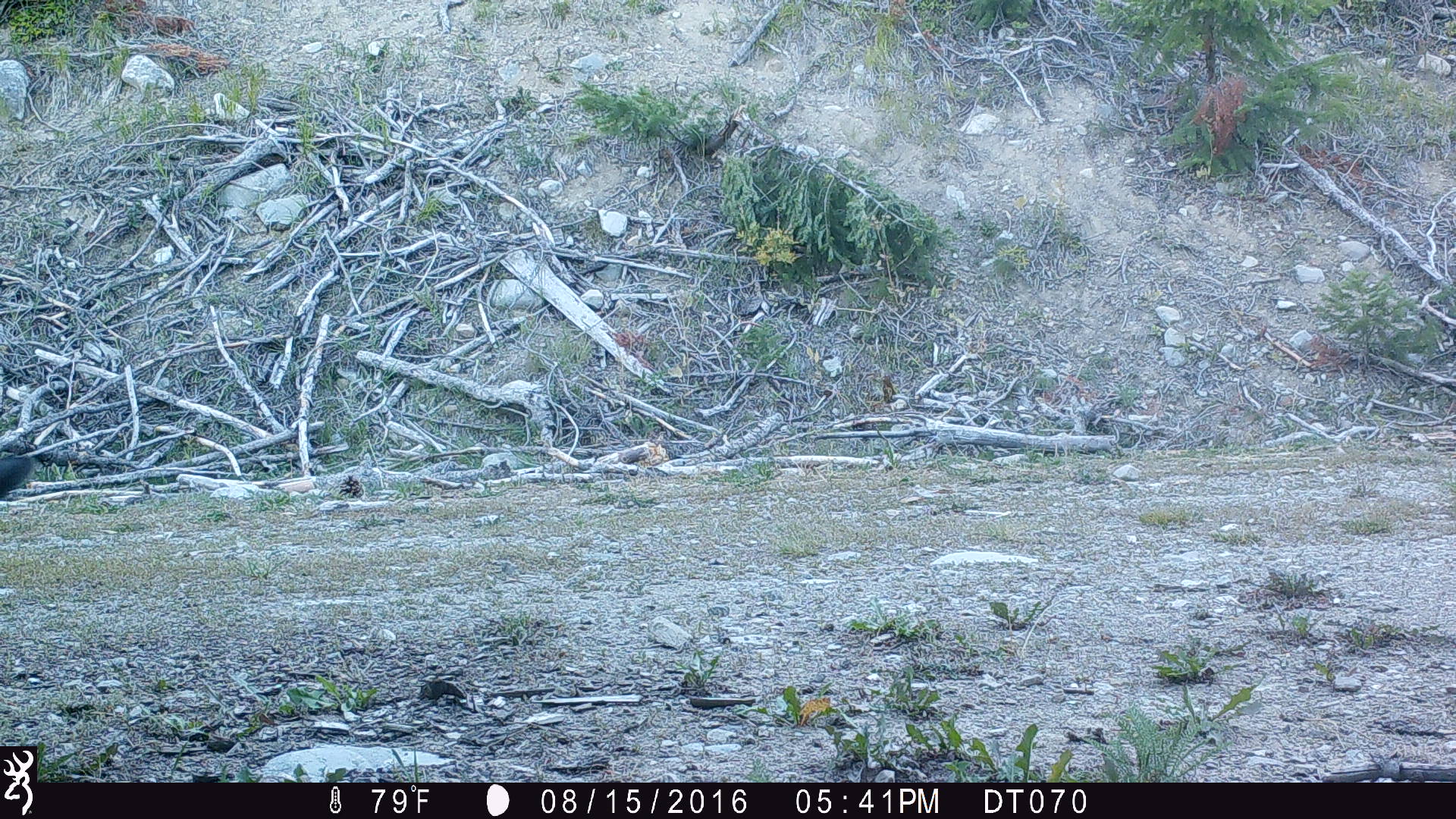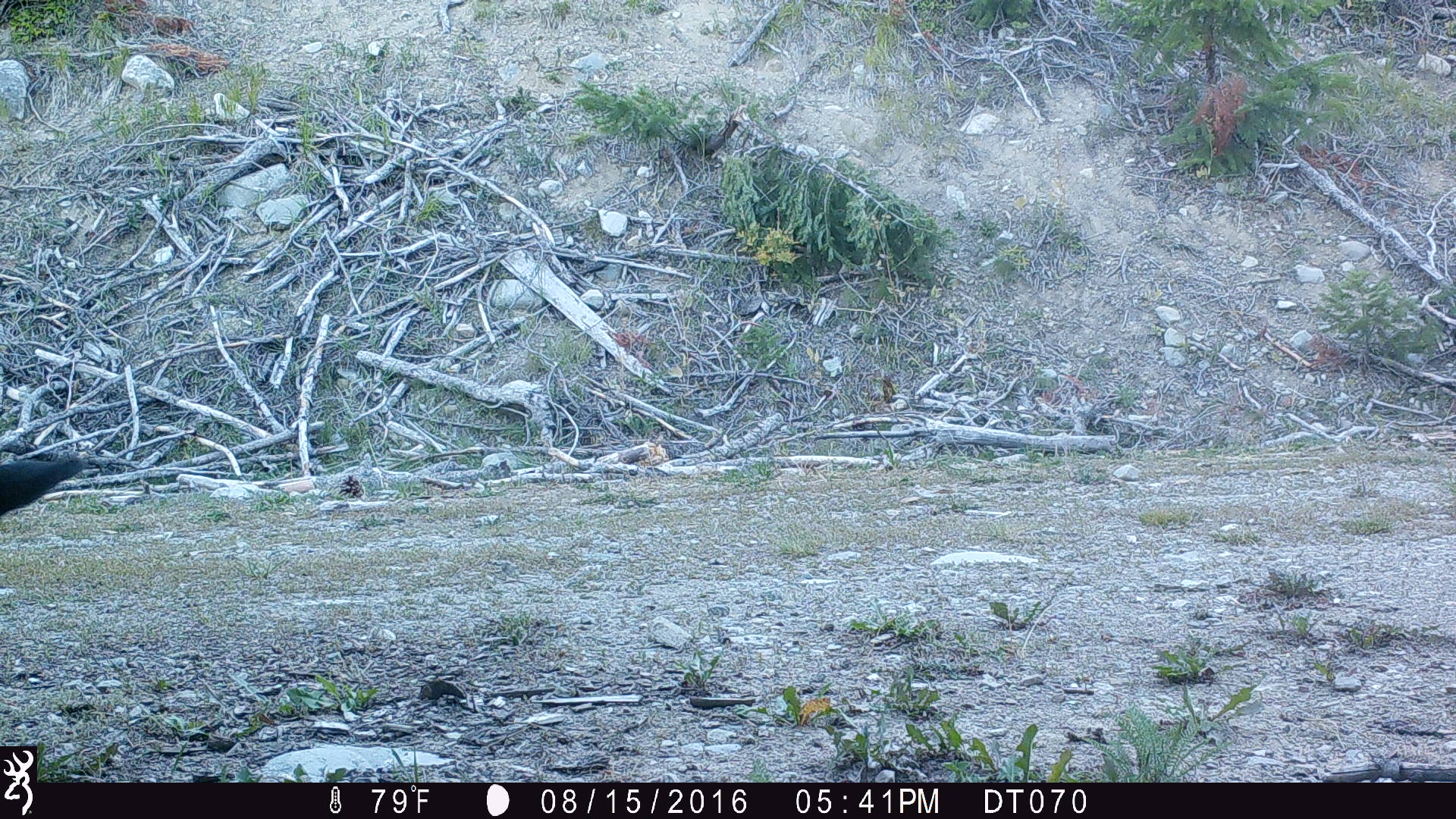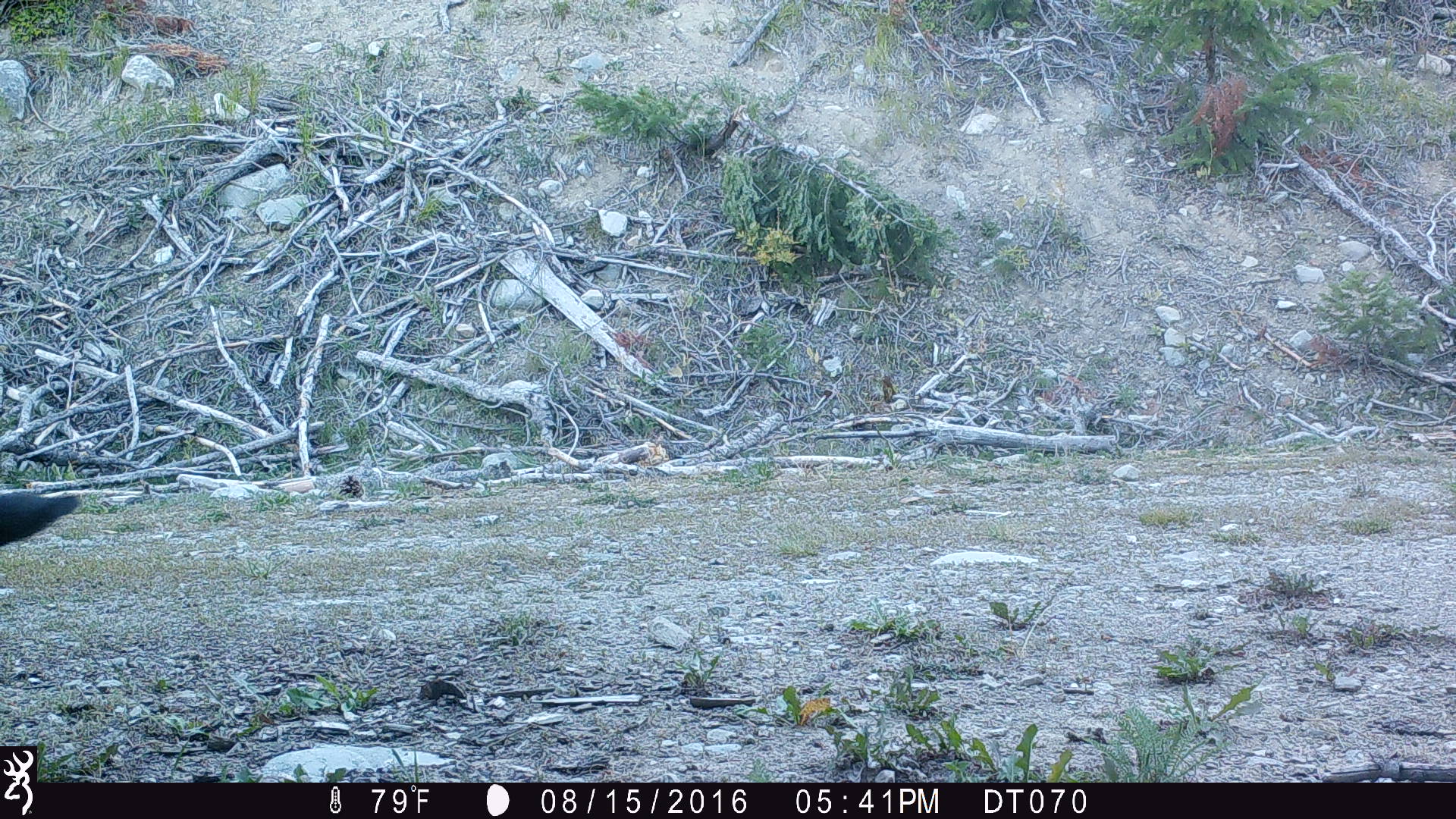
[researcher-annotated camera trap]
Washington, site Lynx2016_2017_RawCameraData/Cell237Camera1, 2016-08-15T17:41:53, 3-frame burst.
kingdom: Animalia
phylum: Chordata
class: Mammalia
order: Artiodactyla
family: Bovidae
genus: Bos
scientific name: Bos taurus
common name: domestic cattle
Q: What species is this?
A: Domestic cattle (Bos taurus).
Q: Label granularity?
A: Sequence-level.